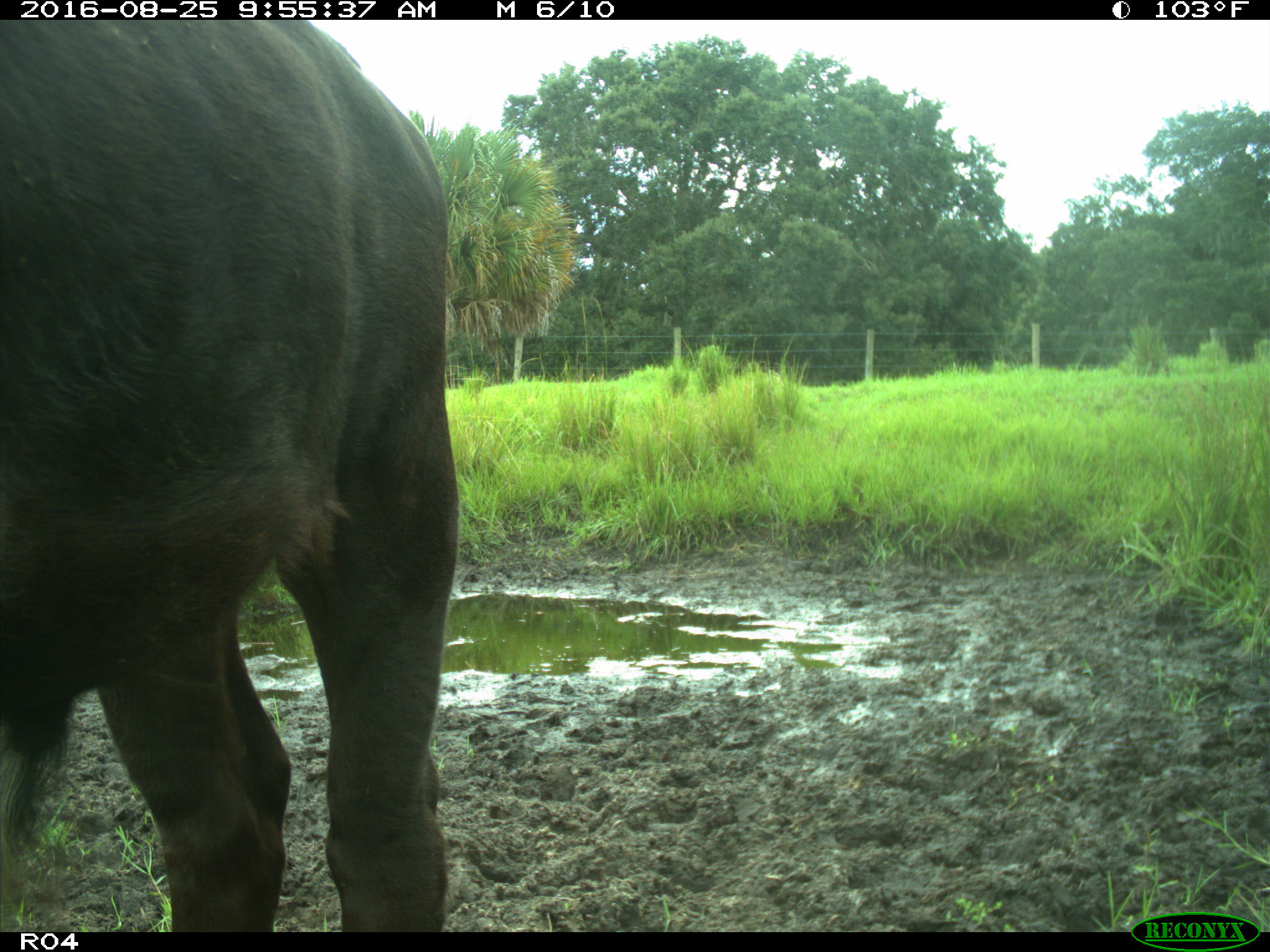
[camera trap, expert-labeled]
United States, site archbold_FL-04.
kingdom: Animalia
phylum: Chordata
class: Mammalia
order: Artiodactyla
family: Bovidae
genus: Bos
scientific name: Bos taurus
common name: domestic cow